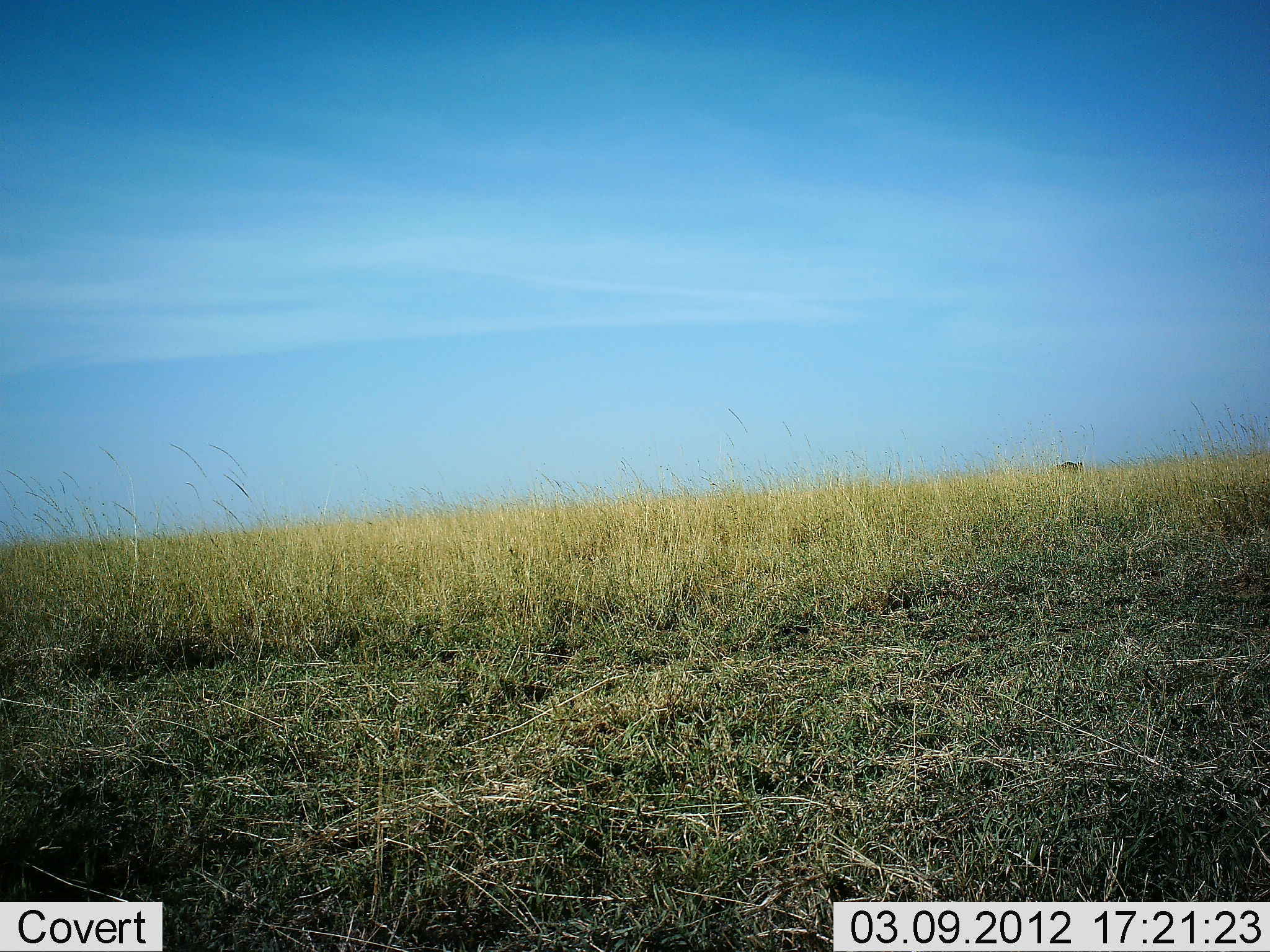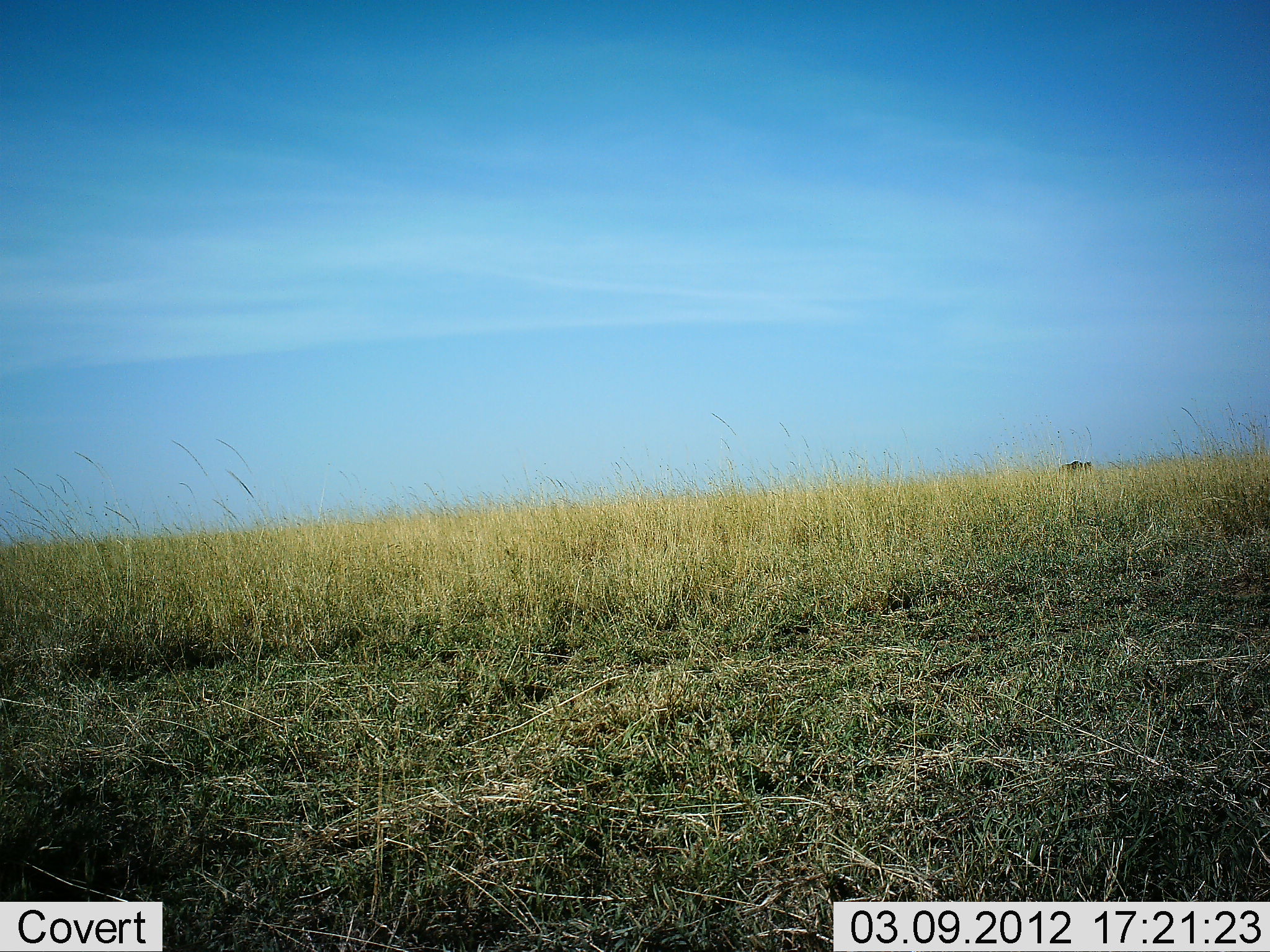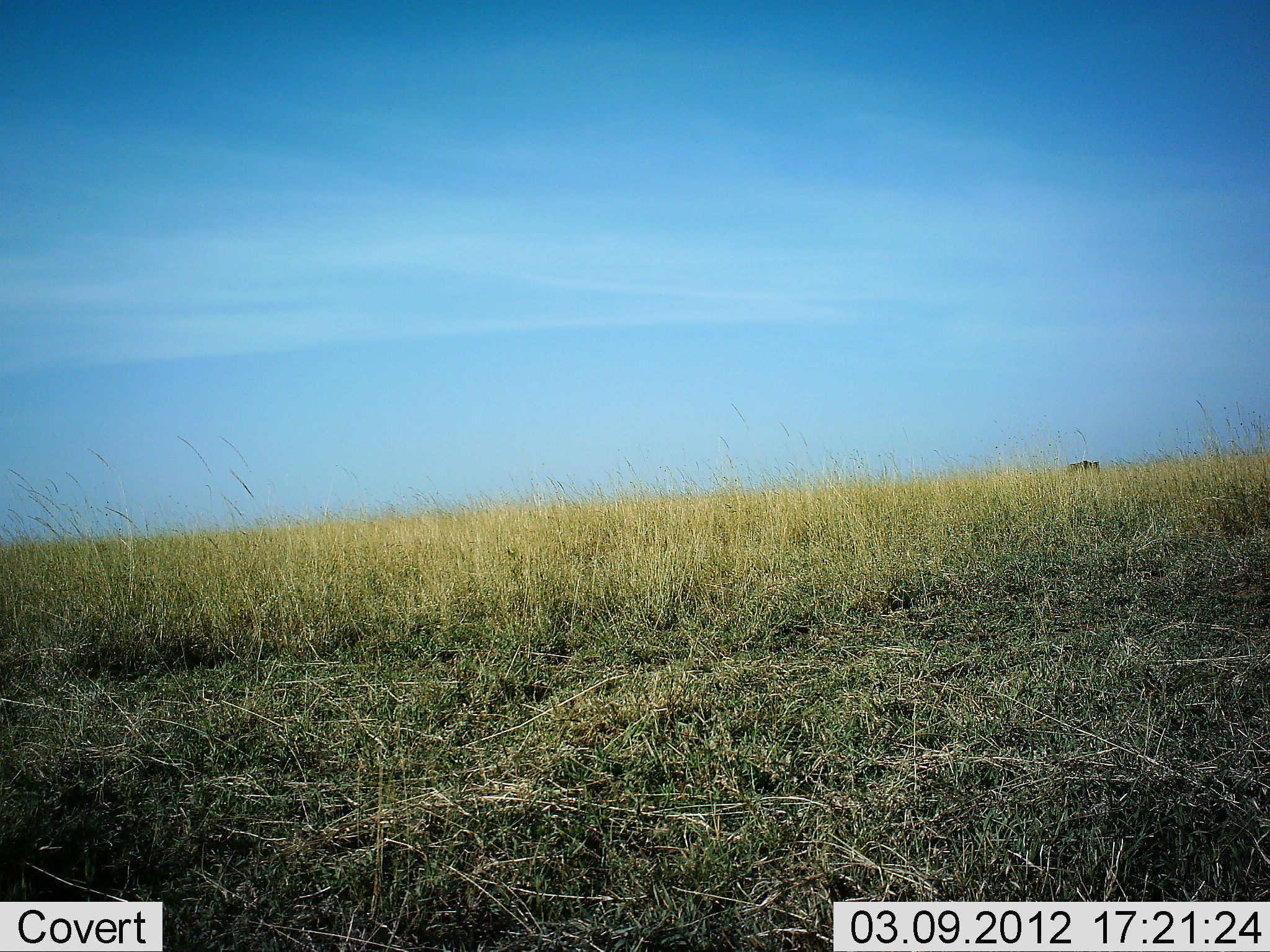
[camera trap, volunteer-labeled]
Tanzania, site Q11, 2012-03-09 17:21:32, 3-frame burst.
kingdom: Animalia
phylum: Chordata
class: Mammalia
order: Artiodactyla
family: Bovidae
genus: Connochaetes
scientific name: Connochaetes taurinus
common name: blue wildebeest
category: wildebeest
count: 1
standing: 0%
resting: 0%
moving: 100%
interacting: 0%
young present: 0%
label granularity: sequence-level